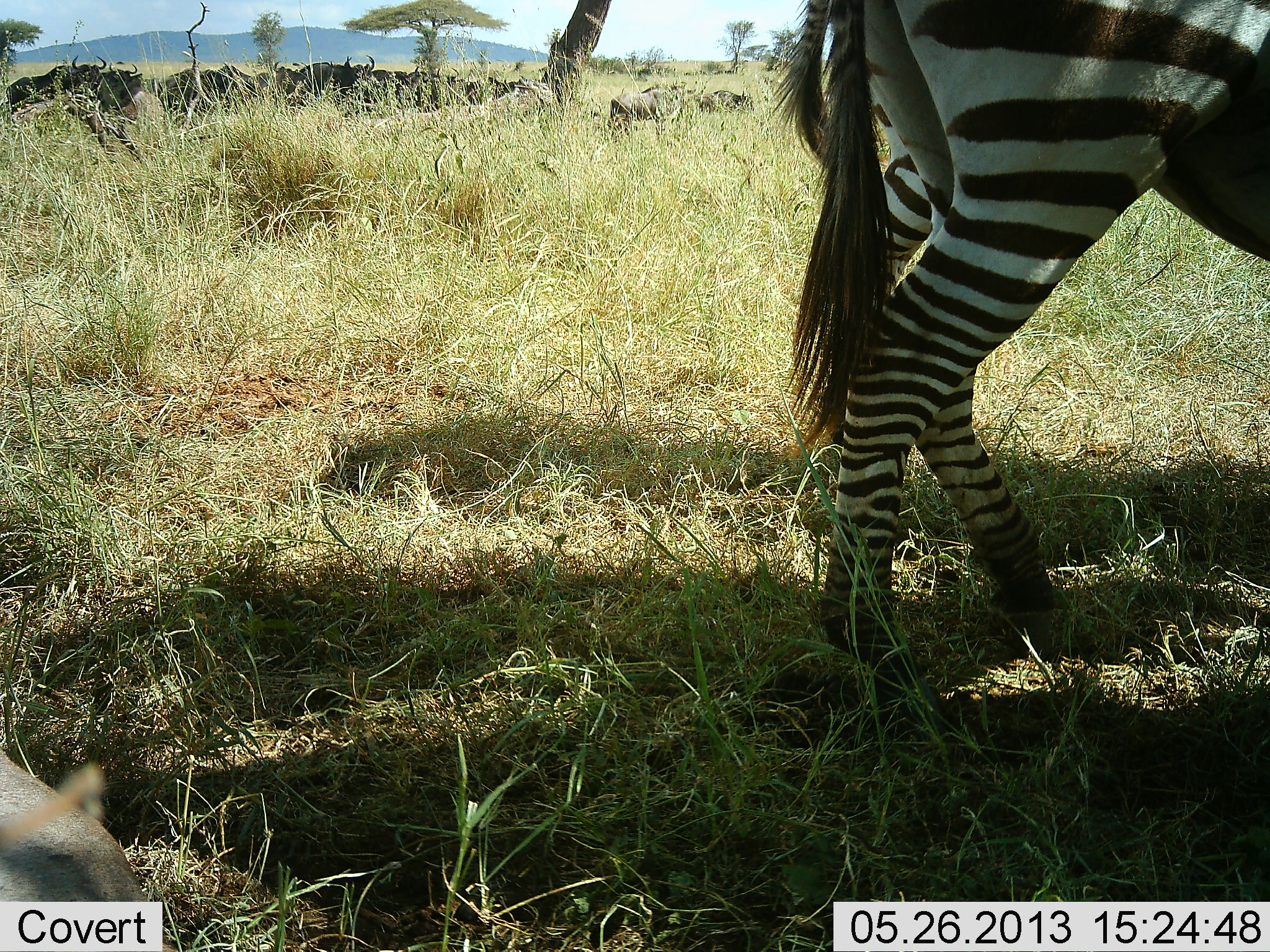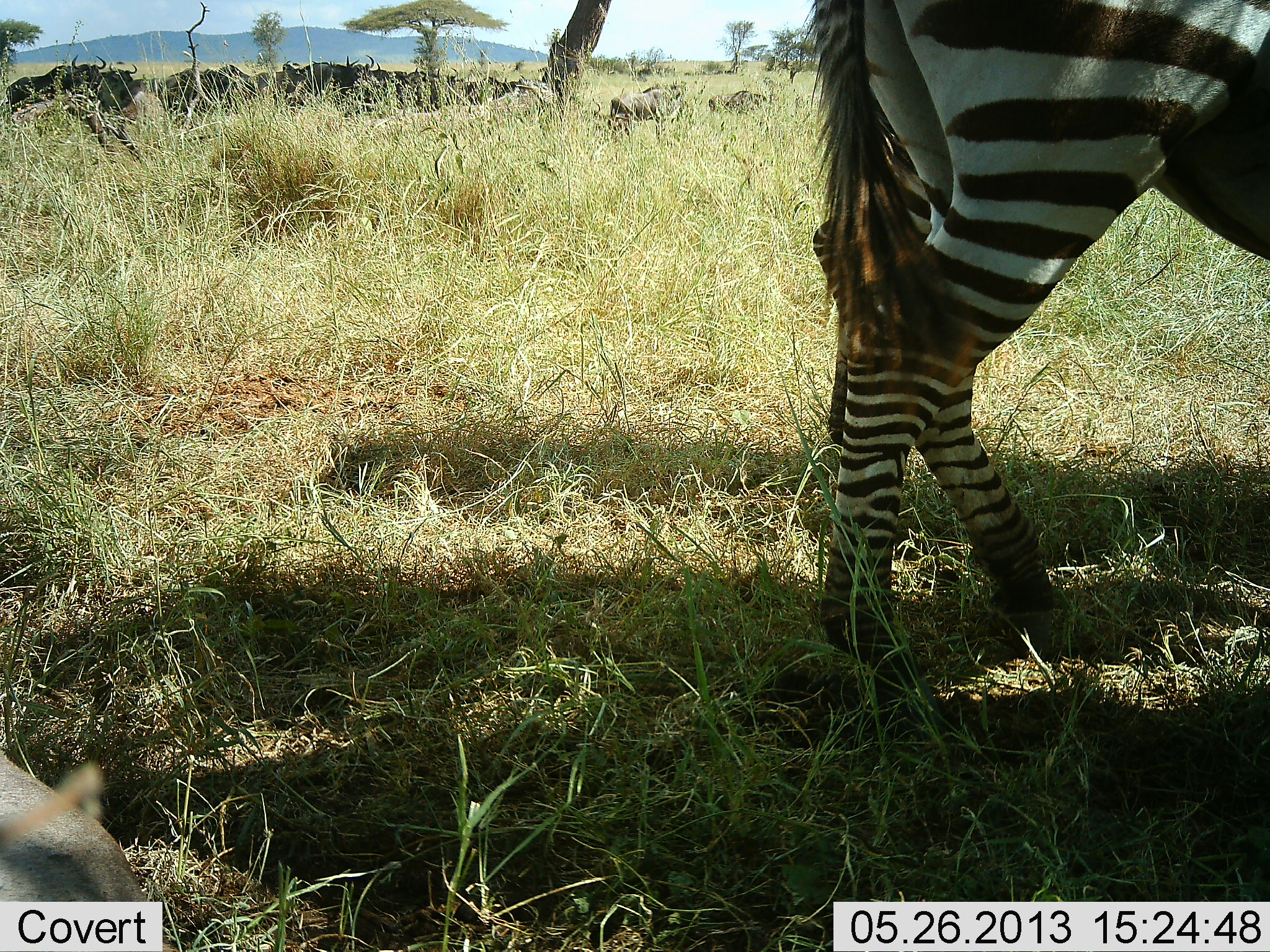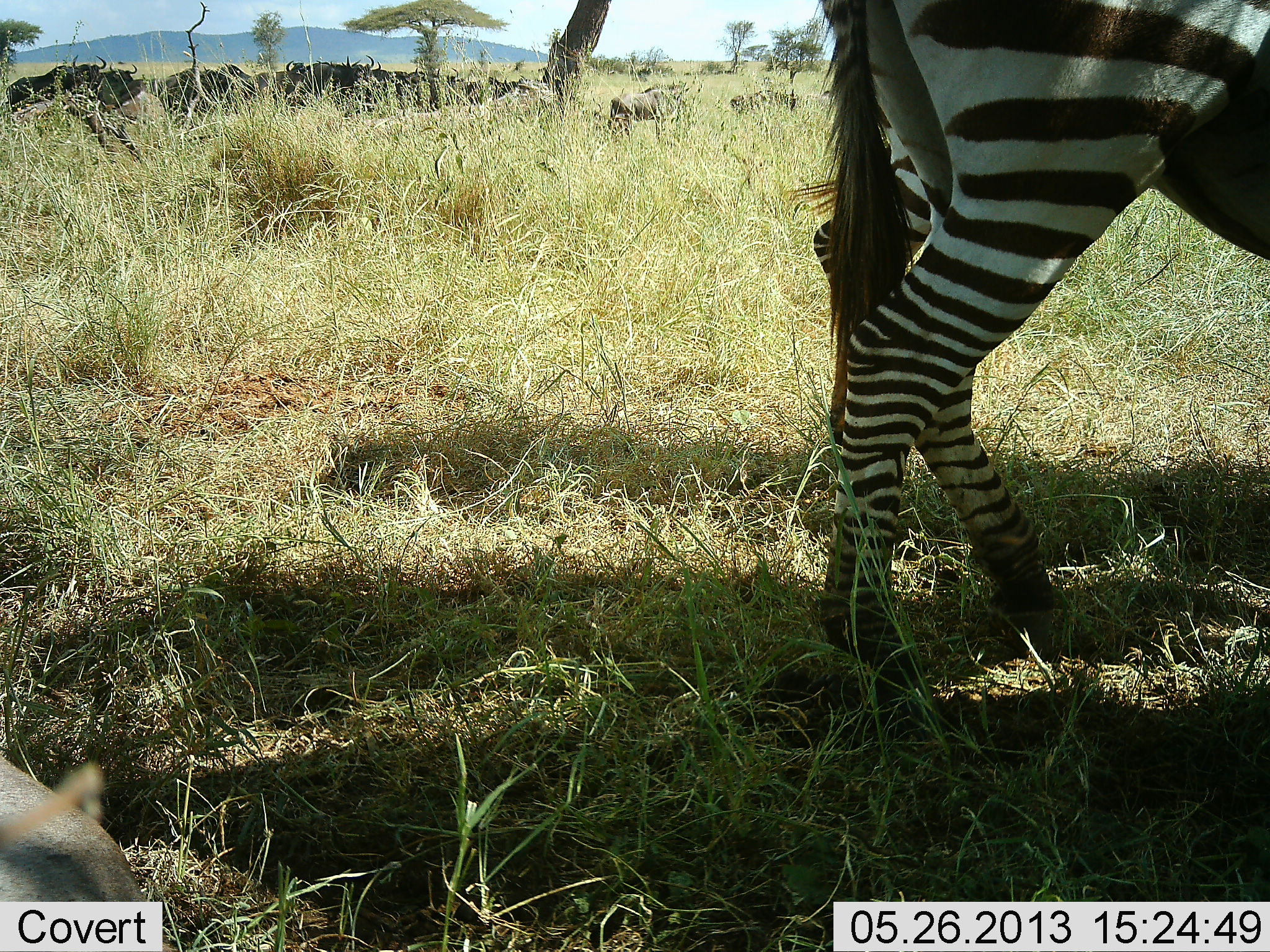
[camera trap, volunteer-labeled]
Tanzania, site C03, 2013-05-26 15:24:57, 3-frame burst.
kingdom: Animalia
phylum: Chordata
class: Mammalia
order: Artiodactyla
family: Bovidae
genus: Connochaetes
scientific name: Connochaetes taurinus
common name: blue wildebeest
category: wildebeest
Wildebeest (blue wildebeest) (Connochaetes taurinus), count 11-50. Behavior (volunteer vote fractions): standing 79%, resting 26%, moving 32%, interacting 5%. Young present (vote fraction): 0%. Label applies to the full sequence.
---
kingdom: Animalia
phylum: Chordata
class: Mammalia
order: Perissodactyla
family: Equidae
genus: Equus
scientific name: Equus quagga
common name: plains zebra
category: zebra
Zebra (plains zebra) (Equus quagga), count 1. Behavior (volunteer vote fractions): standing 89%, resting 0%, moving 11%, interacting 0%. Young present (vote fraction): 0%. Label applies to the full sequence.